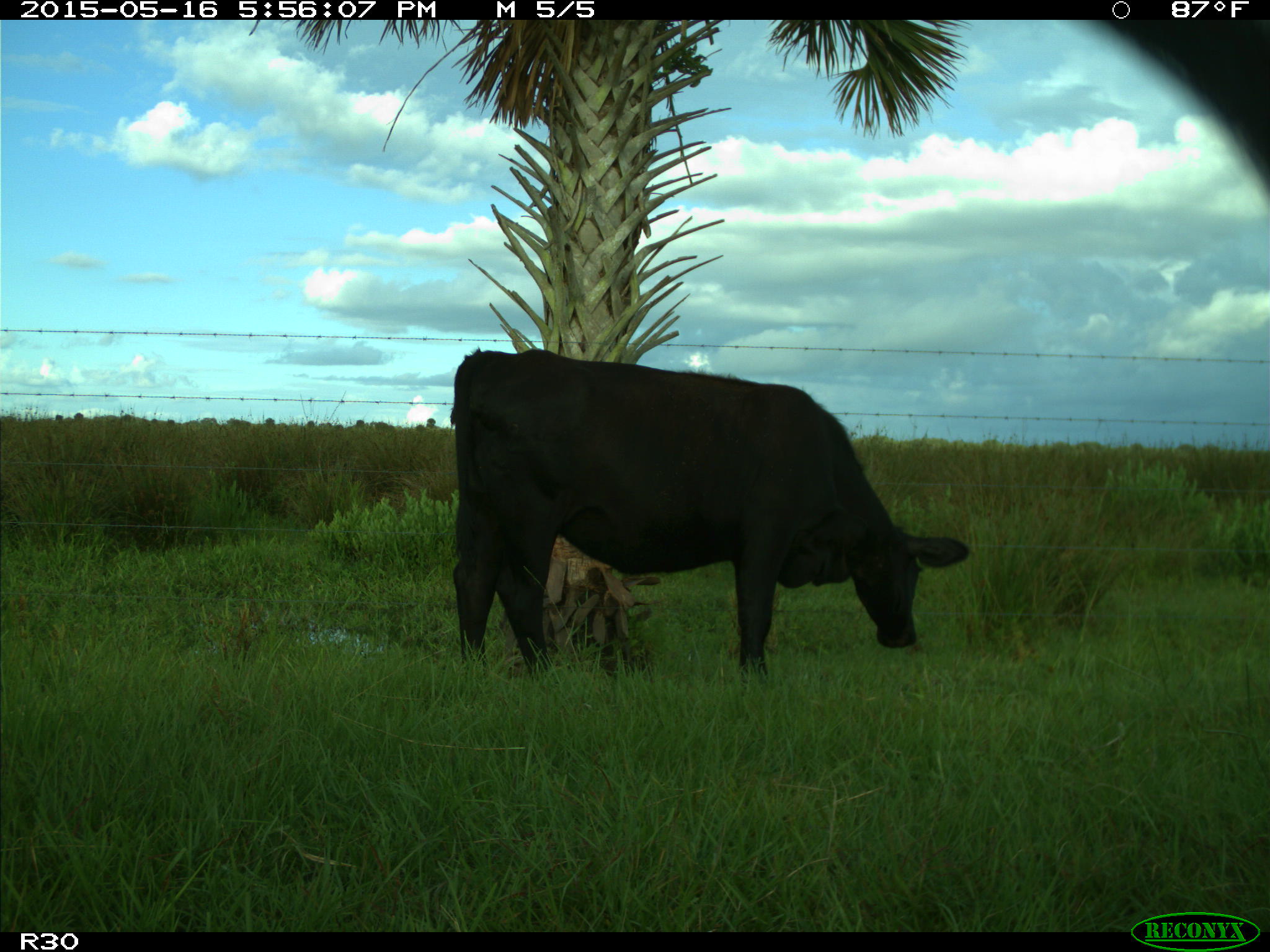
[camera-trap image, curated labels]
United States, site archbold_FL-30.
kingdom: Animalia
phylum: Chordata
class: Mammalia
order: Artiodactyla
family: Bovidae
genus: Bos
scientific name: Bos taurus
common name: domestic cow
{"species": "Bos taurus (domestic cow)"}